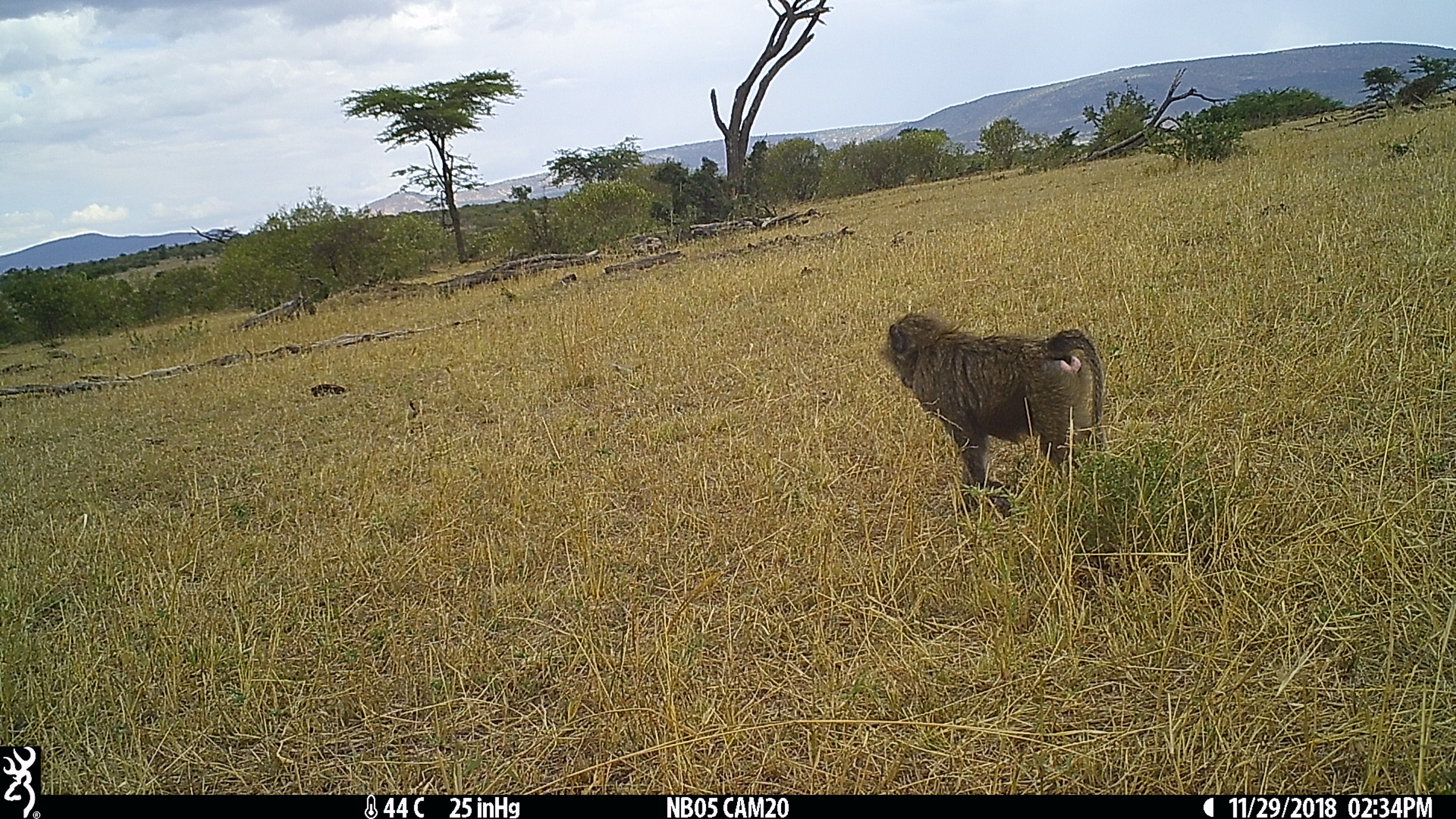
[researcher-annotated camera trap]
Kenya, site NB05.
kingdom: Animalia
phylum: Chordata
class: Mammalia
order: Primates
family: Cercopithecidae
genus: Papio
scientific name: Papio anubis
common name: olive baboon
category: baboon